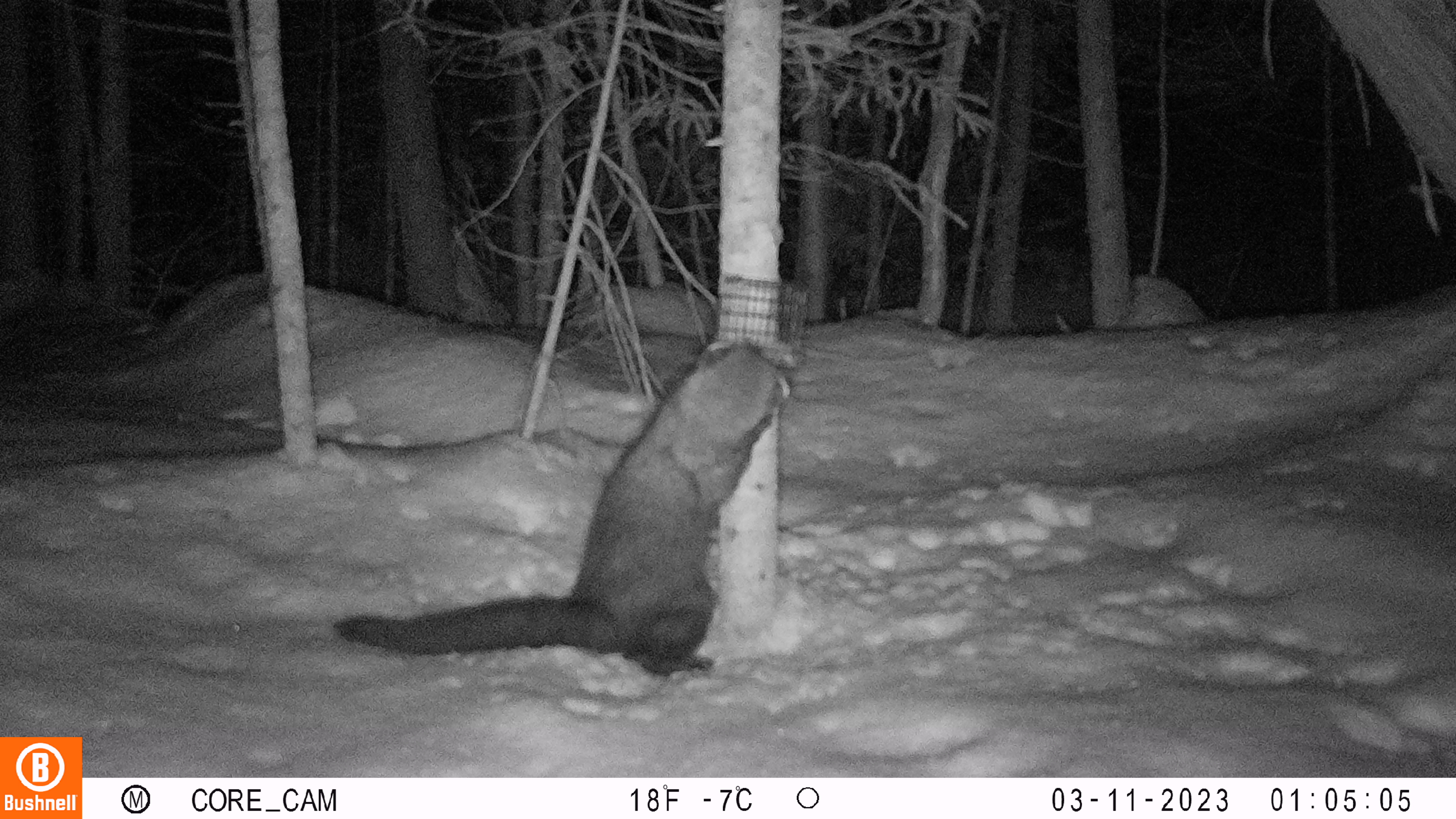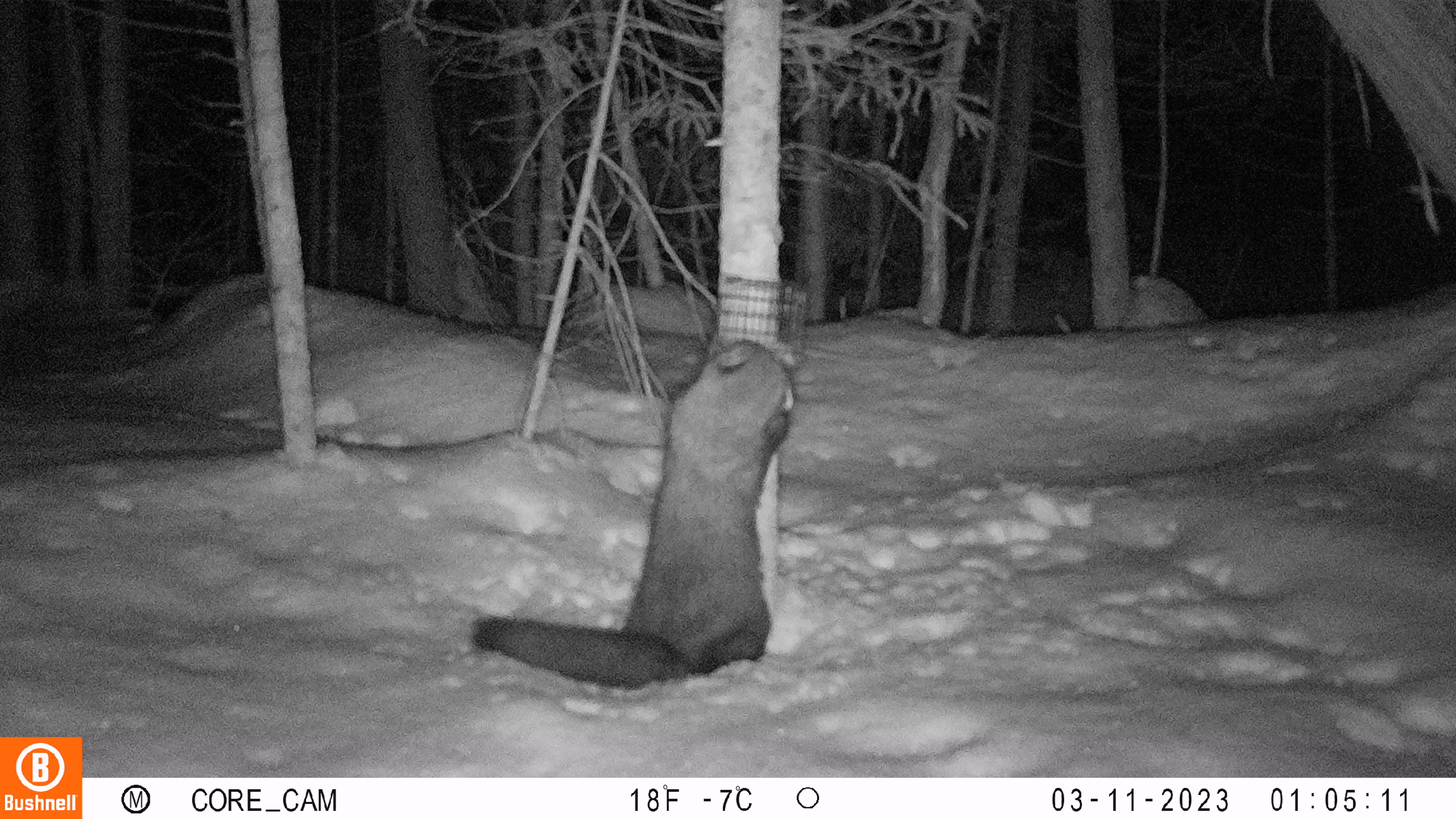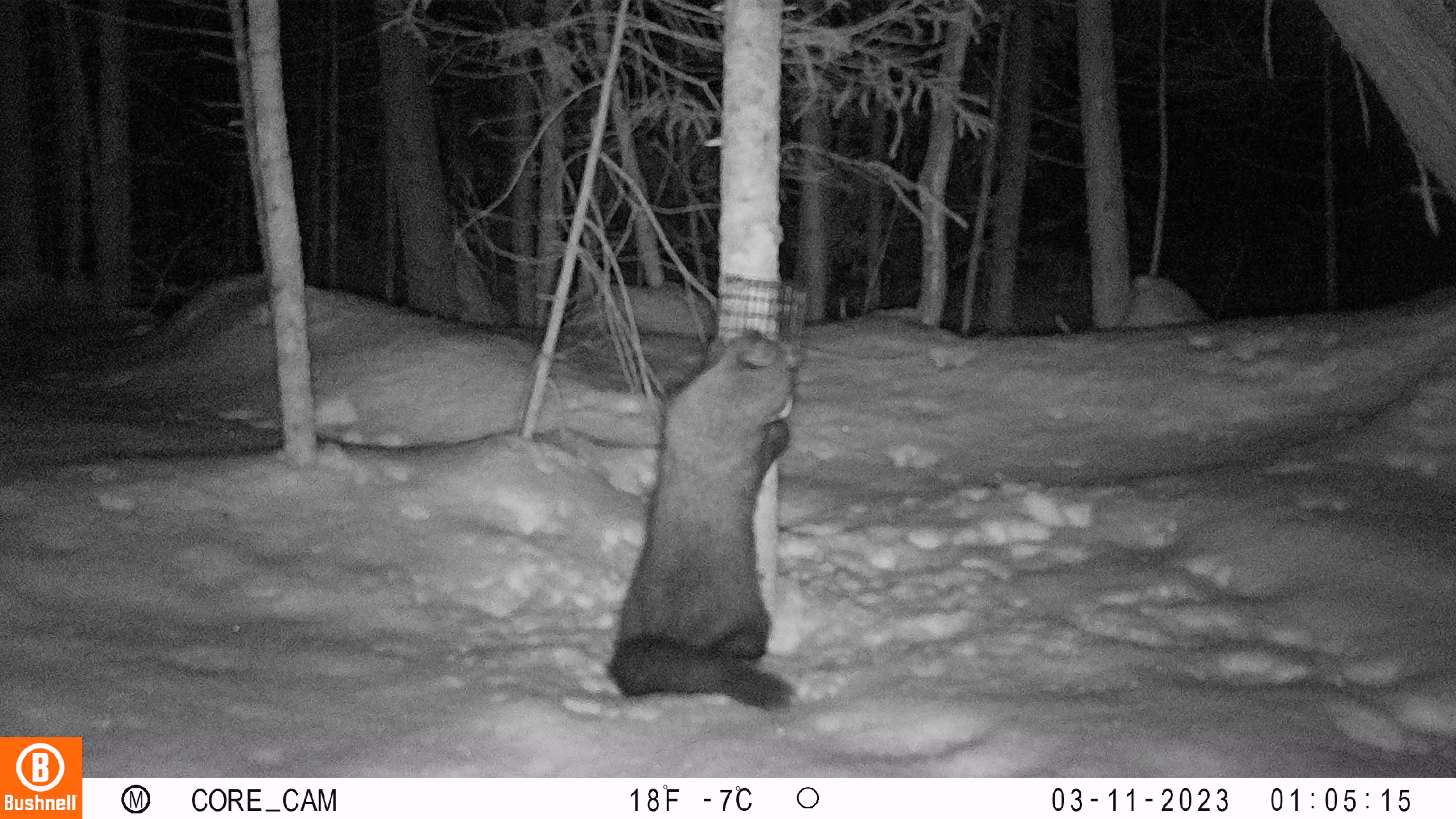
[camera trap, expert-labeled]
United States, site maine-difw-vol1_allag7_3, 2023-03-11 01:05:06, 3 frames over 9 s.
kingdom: Animalia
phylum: Chordata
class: Mammalia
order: Carnivora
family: Mustelidae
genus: Pekania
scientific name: Pekania pennanti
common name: fisher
Fisher (Pekania pennanti).